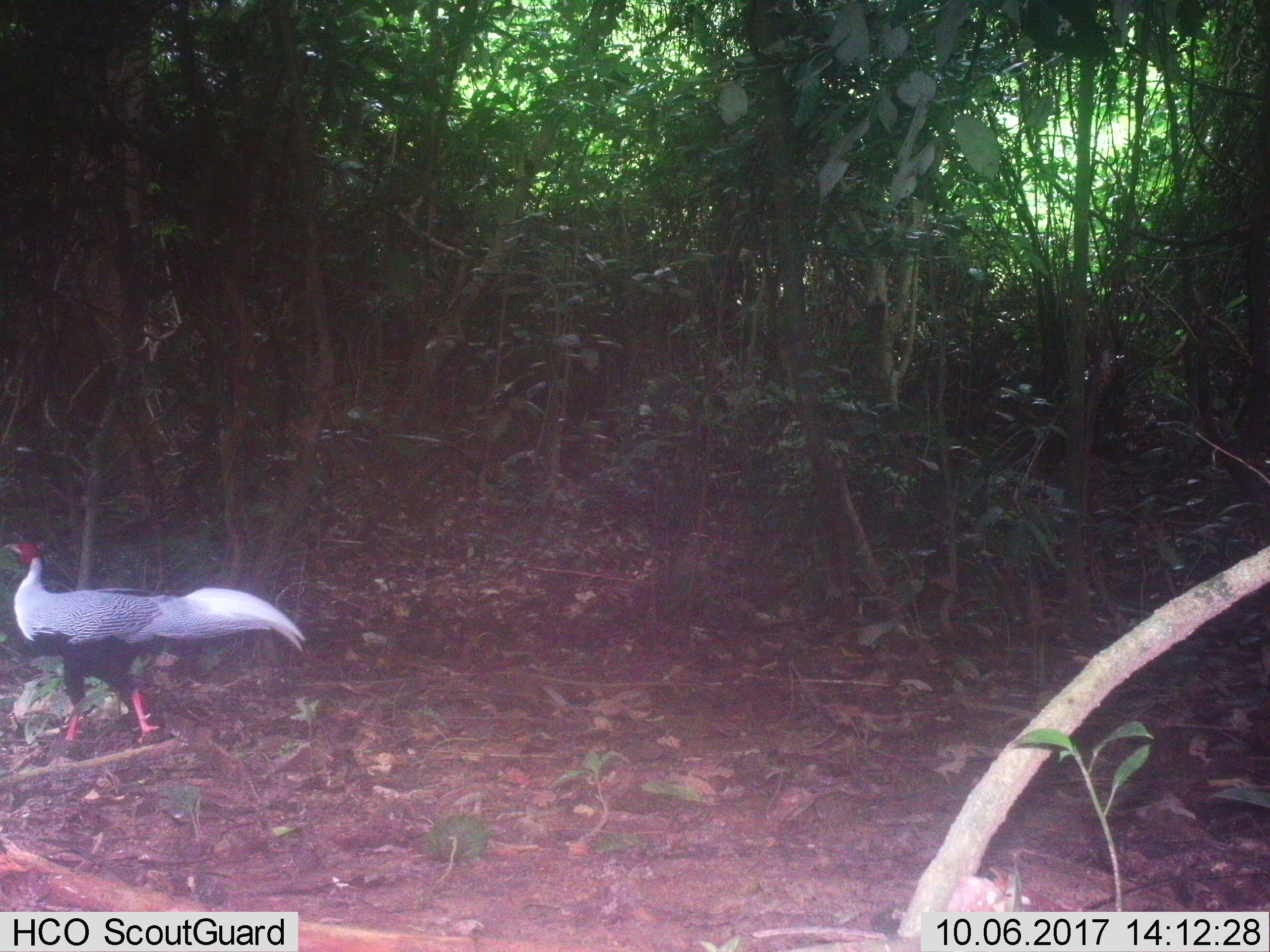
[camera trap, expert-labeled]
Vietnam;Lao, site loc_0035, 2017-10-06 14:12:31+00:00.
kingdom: Animalia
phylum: Chordata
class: Aves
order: Galliformes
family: Phasianidae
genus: Lophura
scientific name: Lophura nycthemera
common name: silver pheasant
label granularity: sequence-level